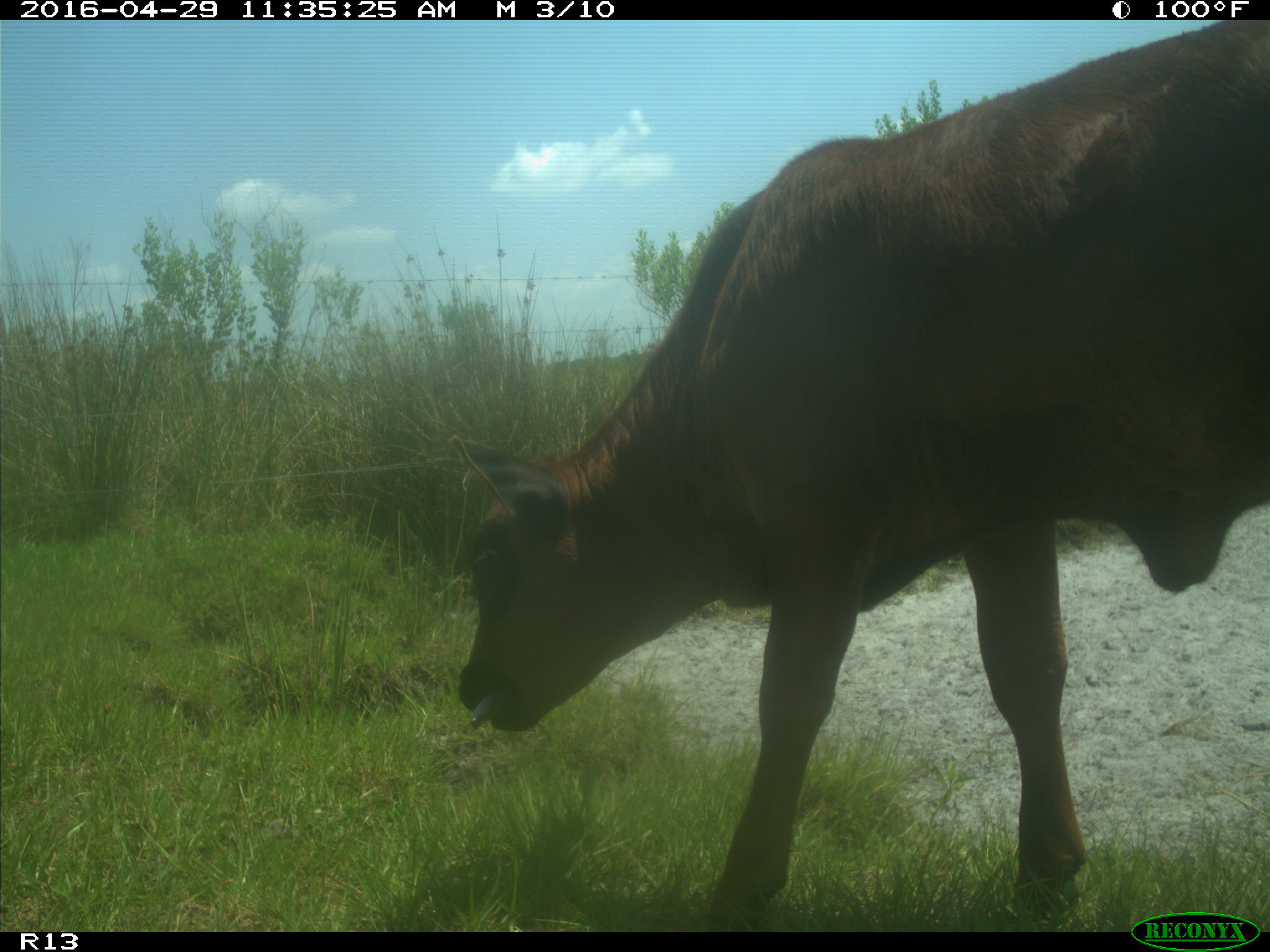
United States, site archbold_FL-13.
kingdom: Animalia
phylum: Chordata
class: Mammalia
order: Artiodactyla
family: Bovidae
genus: Bos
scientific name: Bos taurus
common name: domestic cow